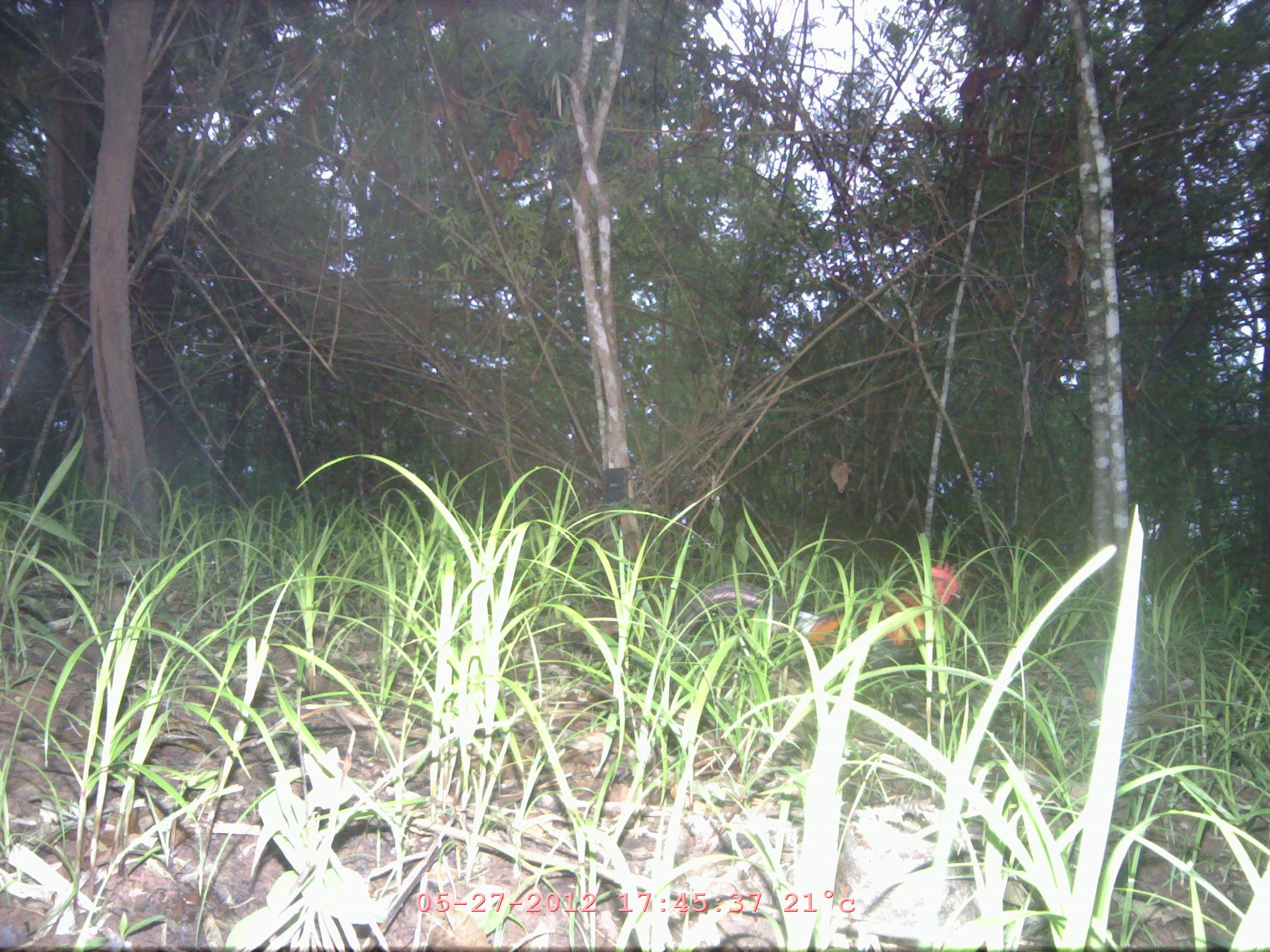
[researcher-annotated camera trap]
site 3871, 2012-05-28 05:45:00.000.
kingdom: Animalia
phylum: Chordata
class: Aves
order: Galliformes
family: Phasianidae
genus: Gallus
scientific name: Gallus gallus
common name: red junglefowl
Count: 1.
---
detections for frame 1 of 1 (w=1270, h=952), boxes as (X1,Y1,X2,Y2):
gallus gallus: (680,560,961,701)